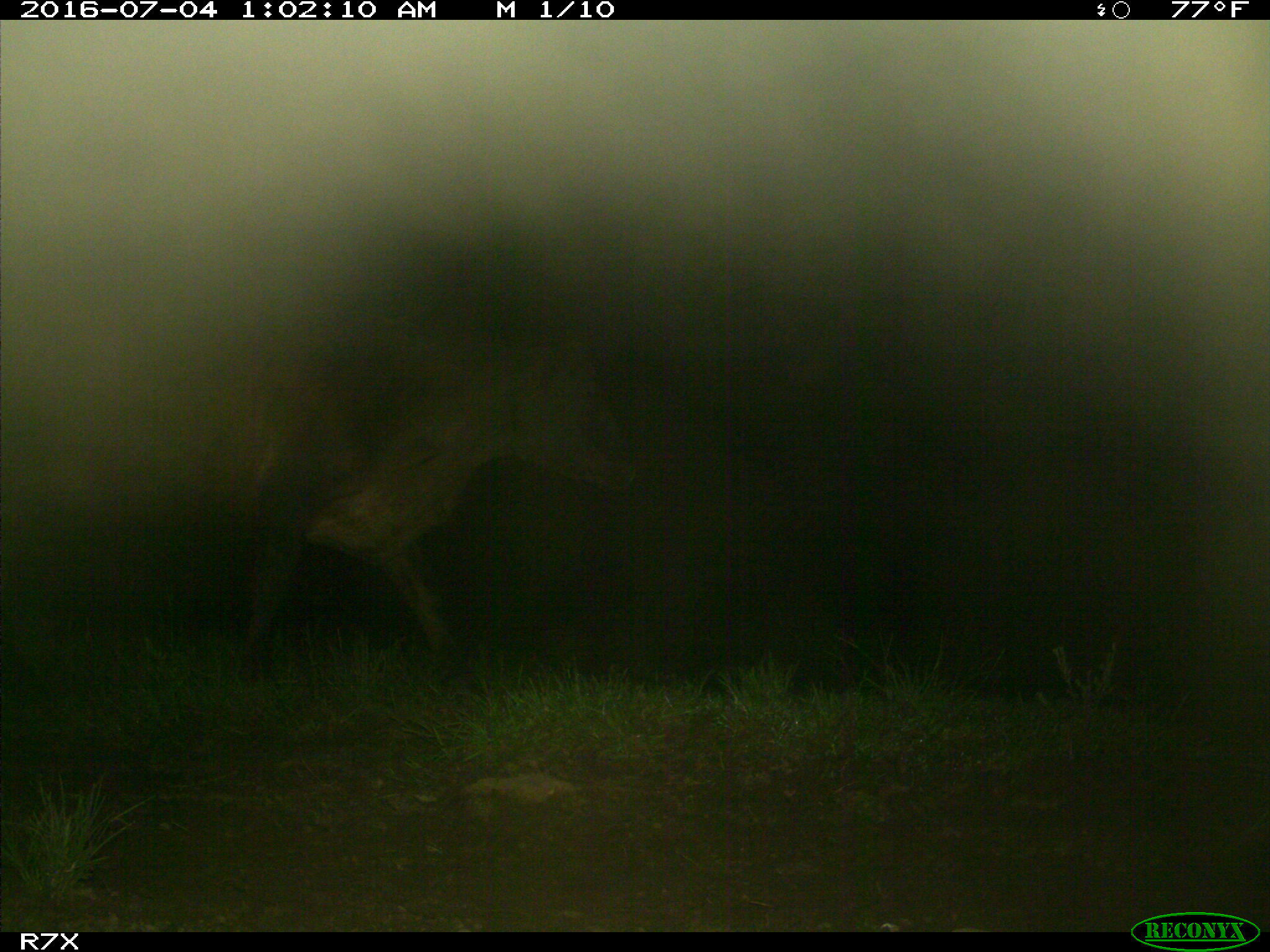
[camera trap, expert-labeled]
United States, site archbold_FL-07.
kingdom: Animalia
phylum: Chordata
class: Mammalia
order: Artiodactyla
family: Bovidae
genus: Bos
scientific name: Bos taurus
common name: domestic cow